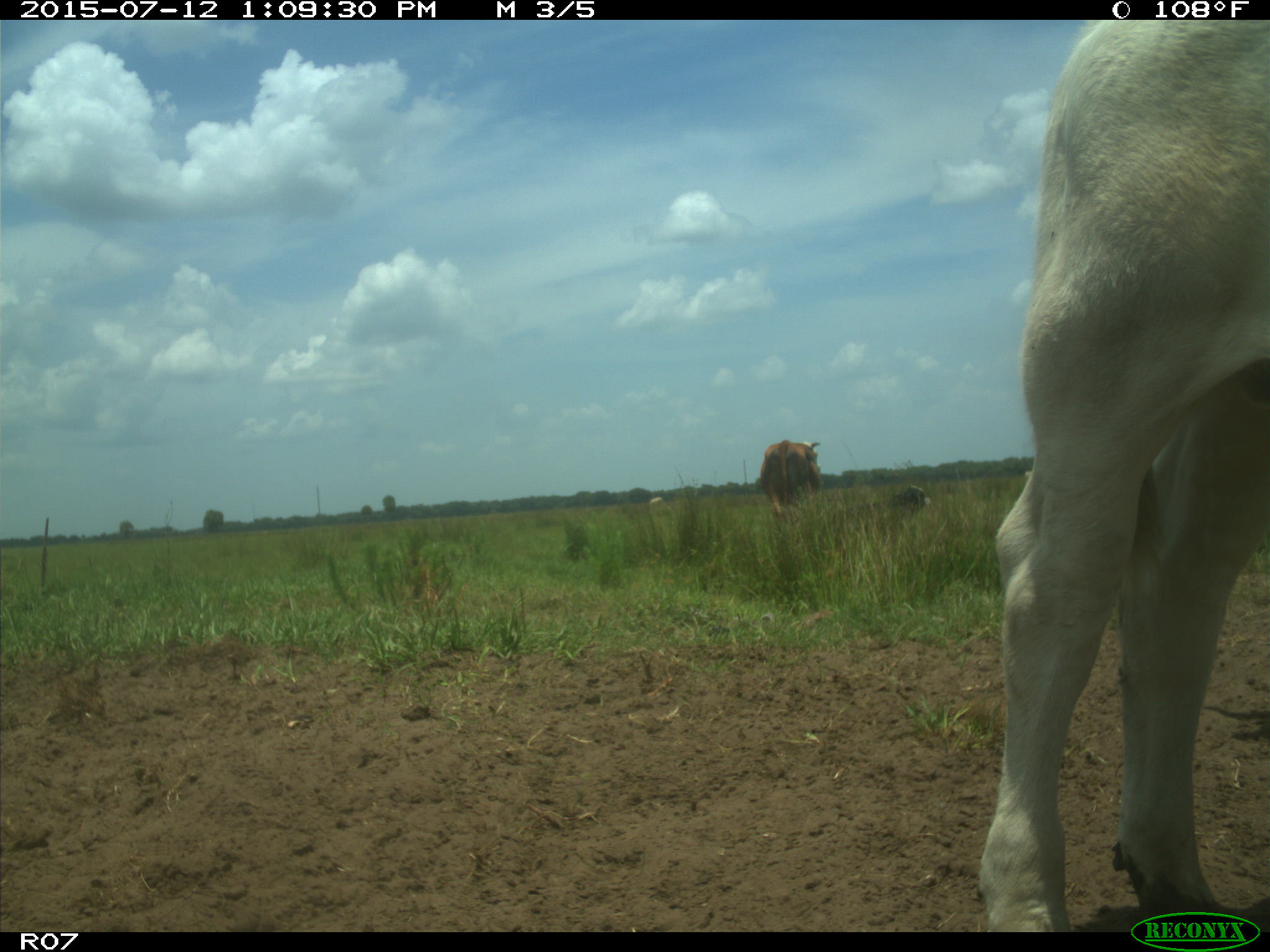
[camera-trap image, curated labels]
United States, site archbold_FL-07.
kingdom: Animalia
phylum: Chordata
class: Mammalia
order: Artiodactyla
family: Bovidae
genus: Bos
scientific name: Bos taurus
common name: domestic cow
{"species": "Bos taurus (domestic cow)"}